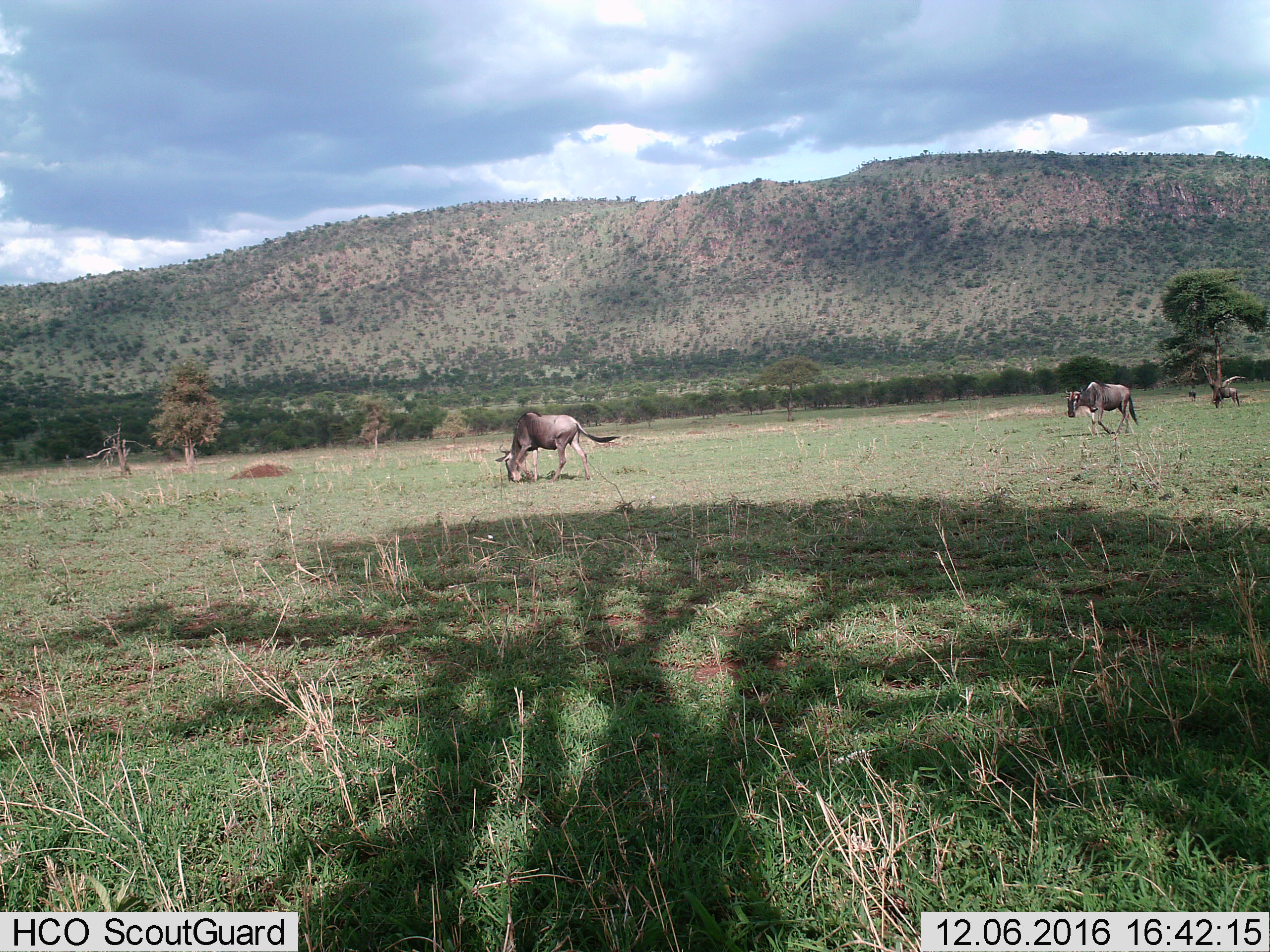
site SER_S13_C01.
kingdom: Animalia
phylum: Chordata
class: Mammalia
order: Artiodactyla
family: Bovidae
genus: Connochaetes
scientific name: Connochaetes taurinus taurinus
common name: blue wildebeest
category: wildebeestblue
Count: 4.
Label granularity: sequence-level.